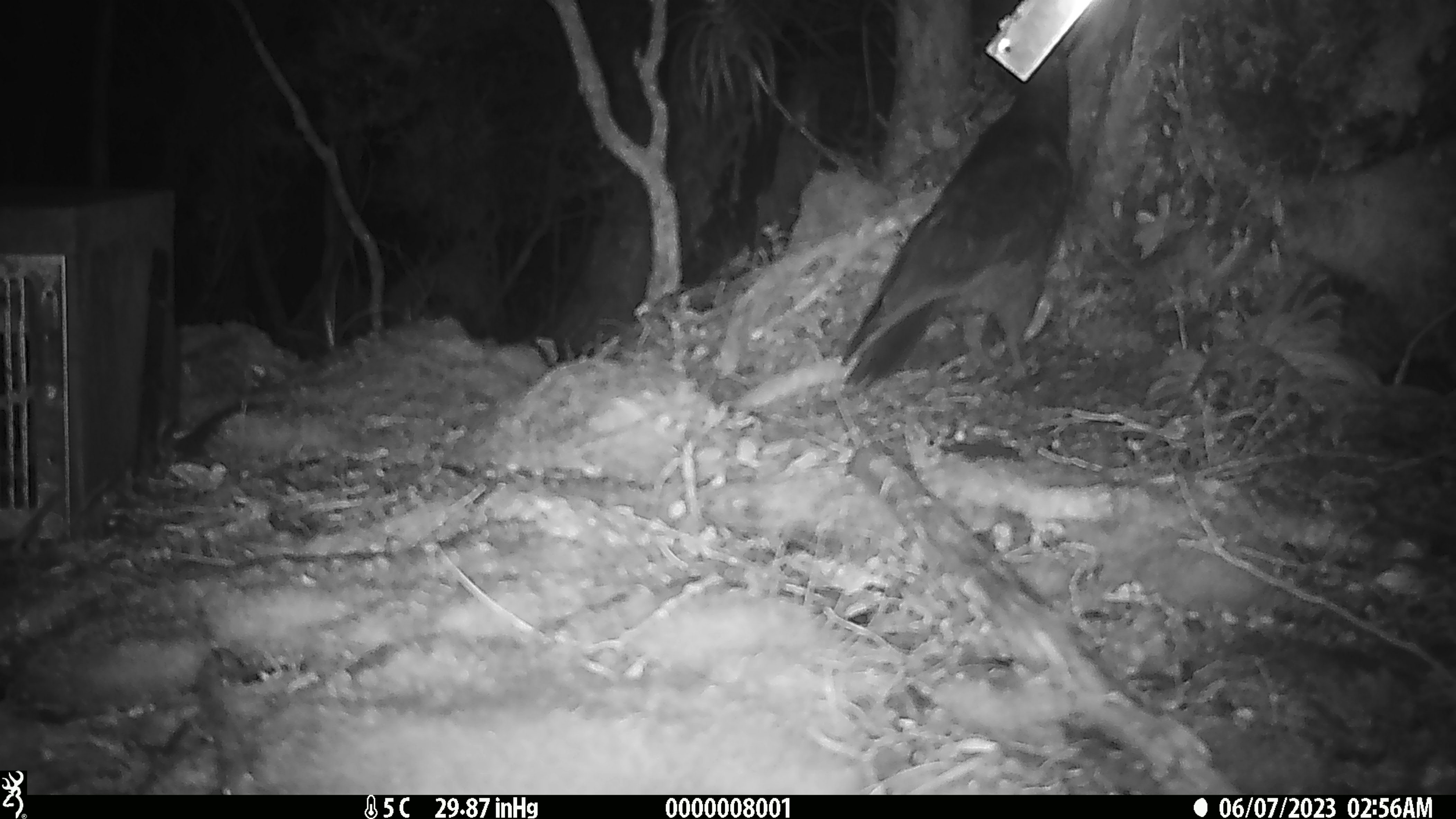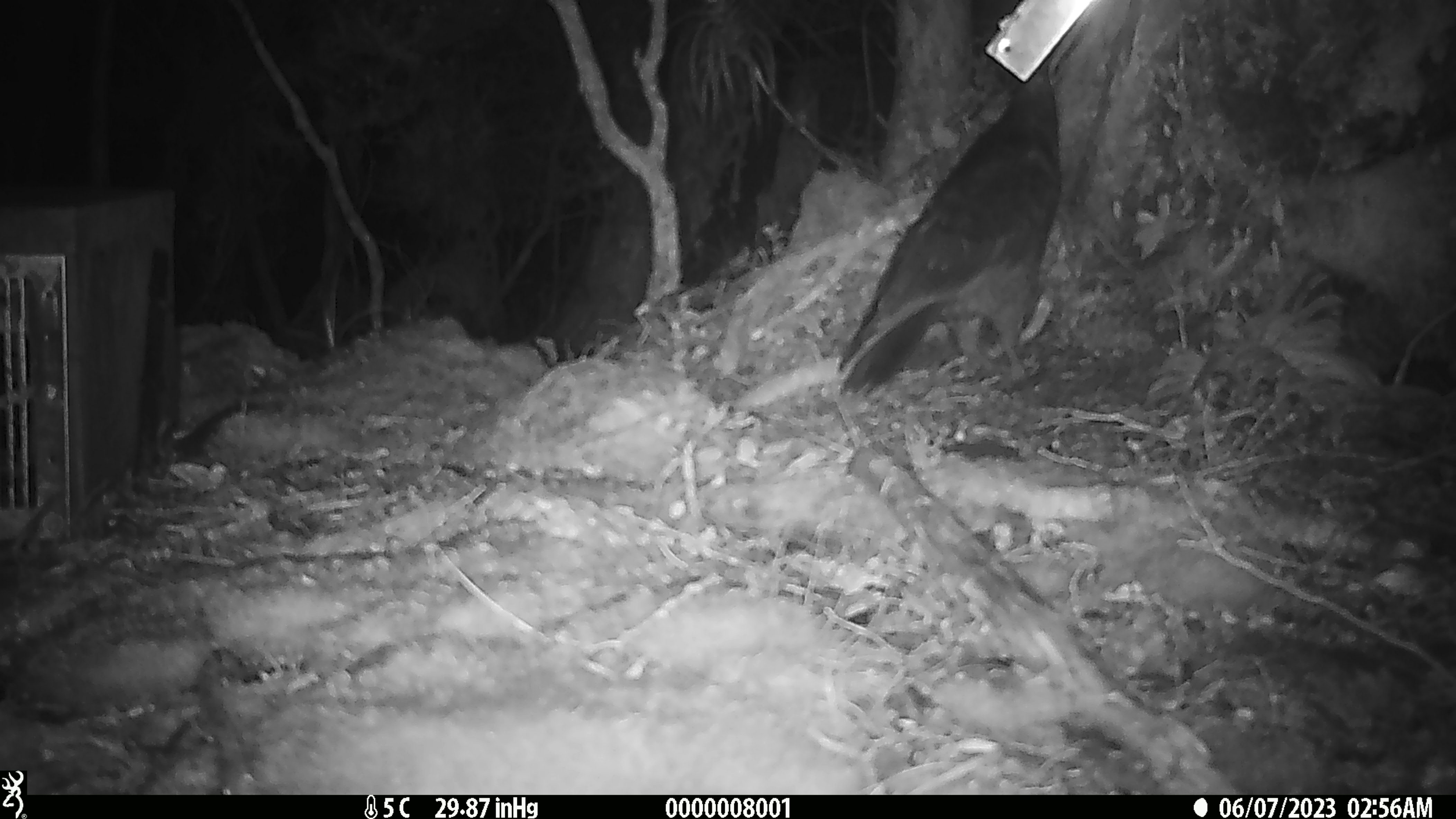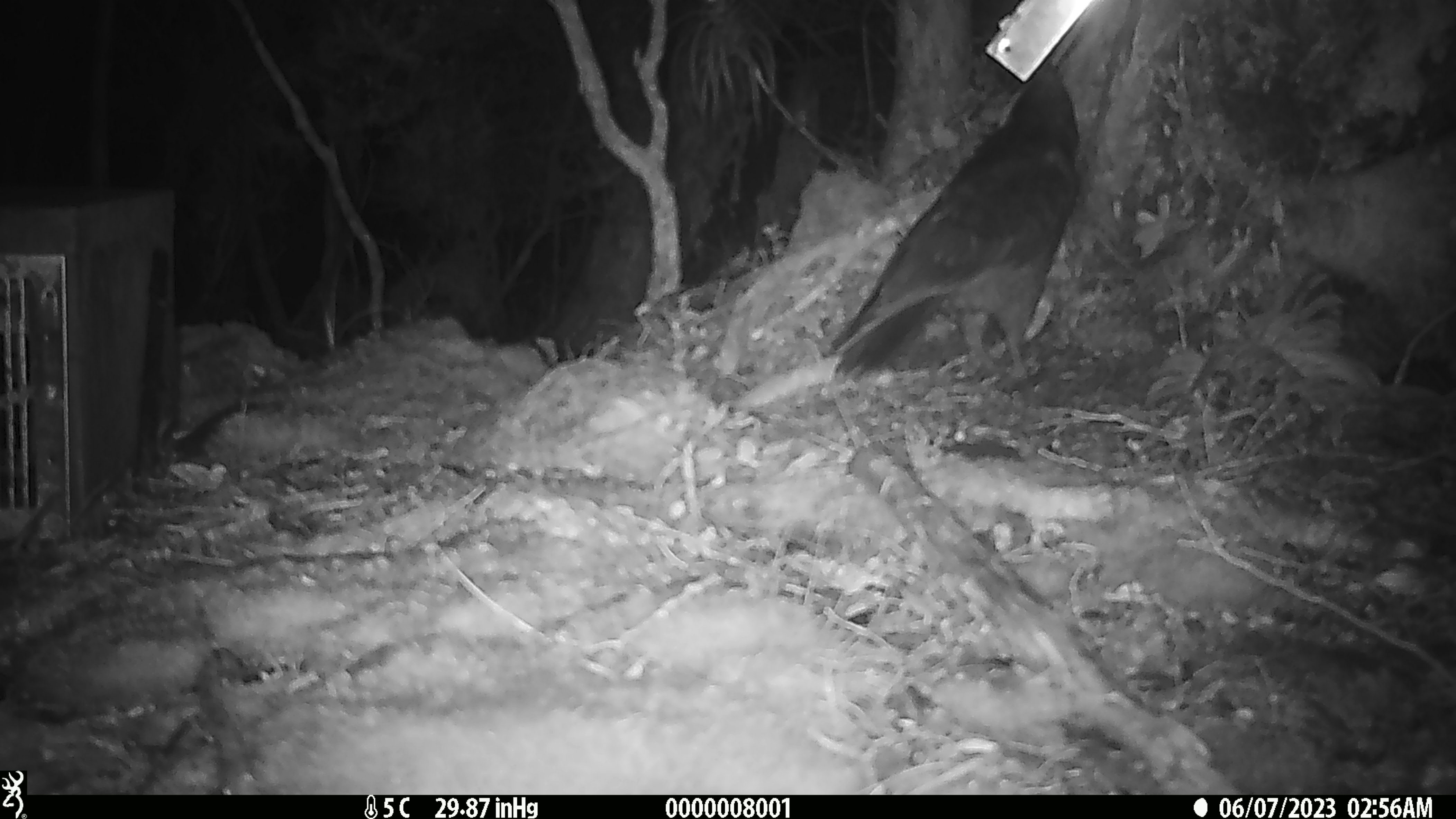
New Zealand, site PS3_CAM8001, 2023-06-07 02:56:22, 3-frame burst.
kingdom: Animalia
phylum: Chordata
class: Aves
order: Psittaciformes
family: Strigopidae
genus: Nestor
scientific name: Nestor notabilis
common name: kea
Kea (Nestor notabilis).